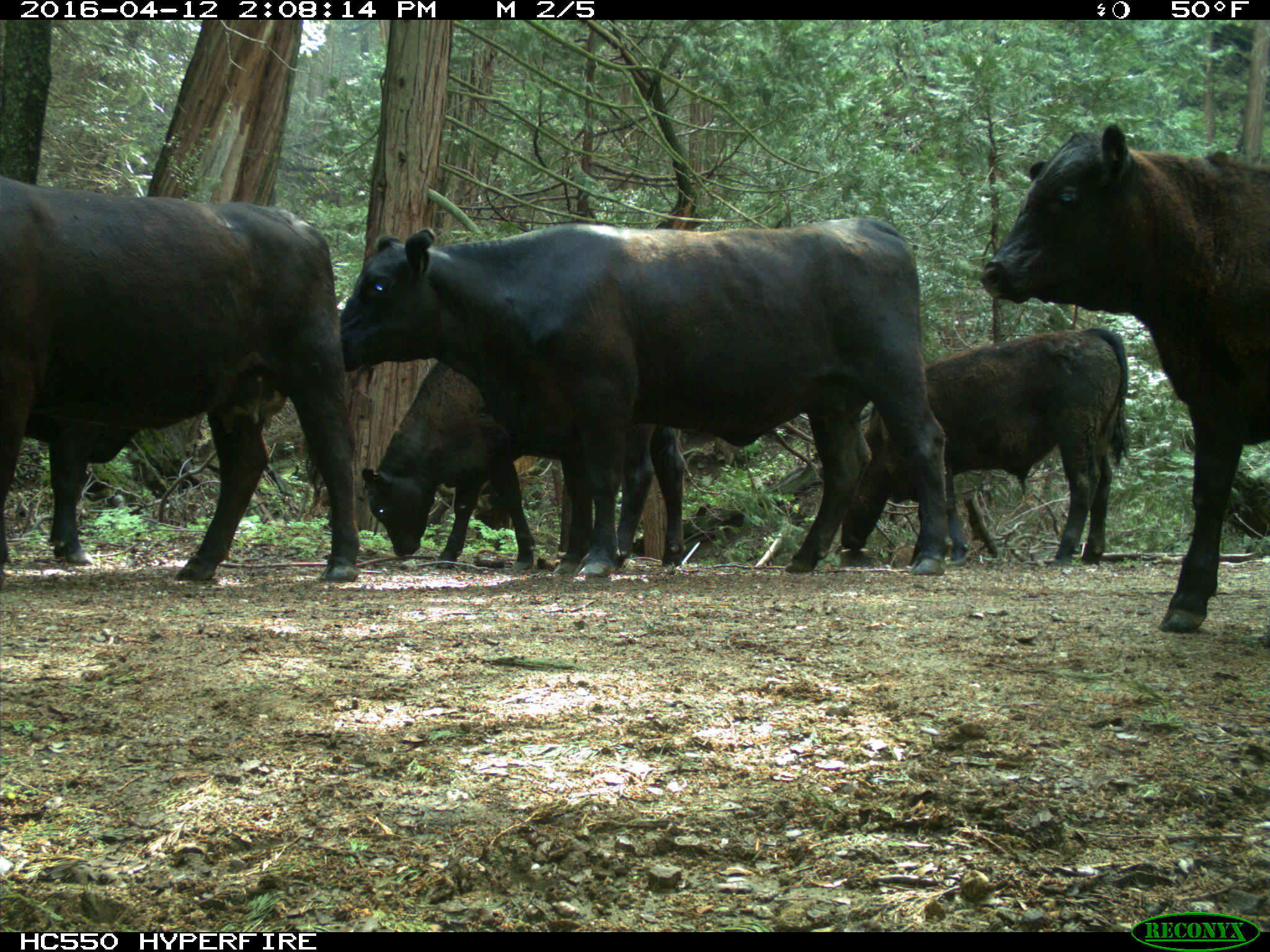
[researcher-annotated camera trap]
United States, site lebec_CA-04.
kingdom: Animalia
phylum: Chordata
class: Mammalia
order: Artiodactyla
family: Bovidae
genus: Bos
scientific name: Bos taurus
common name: domestic cow